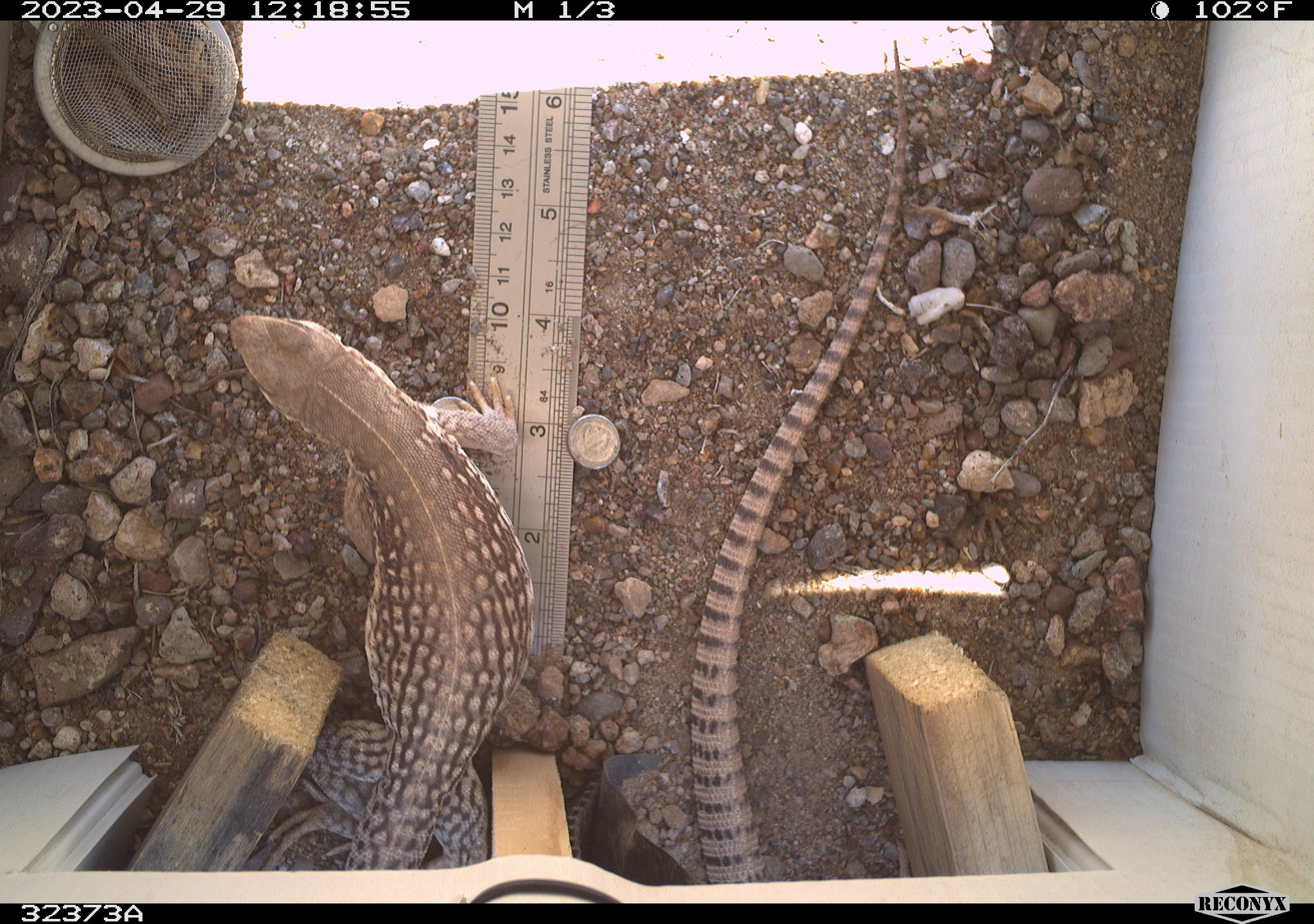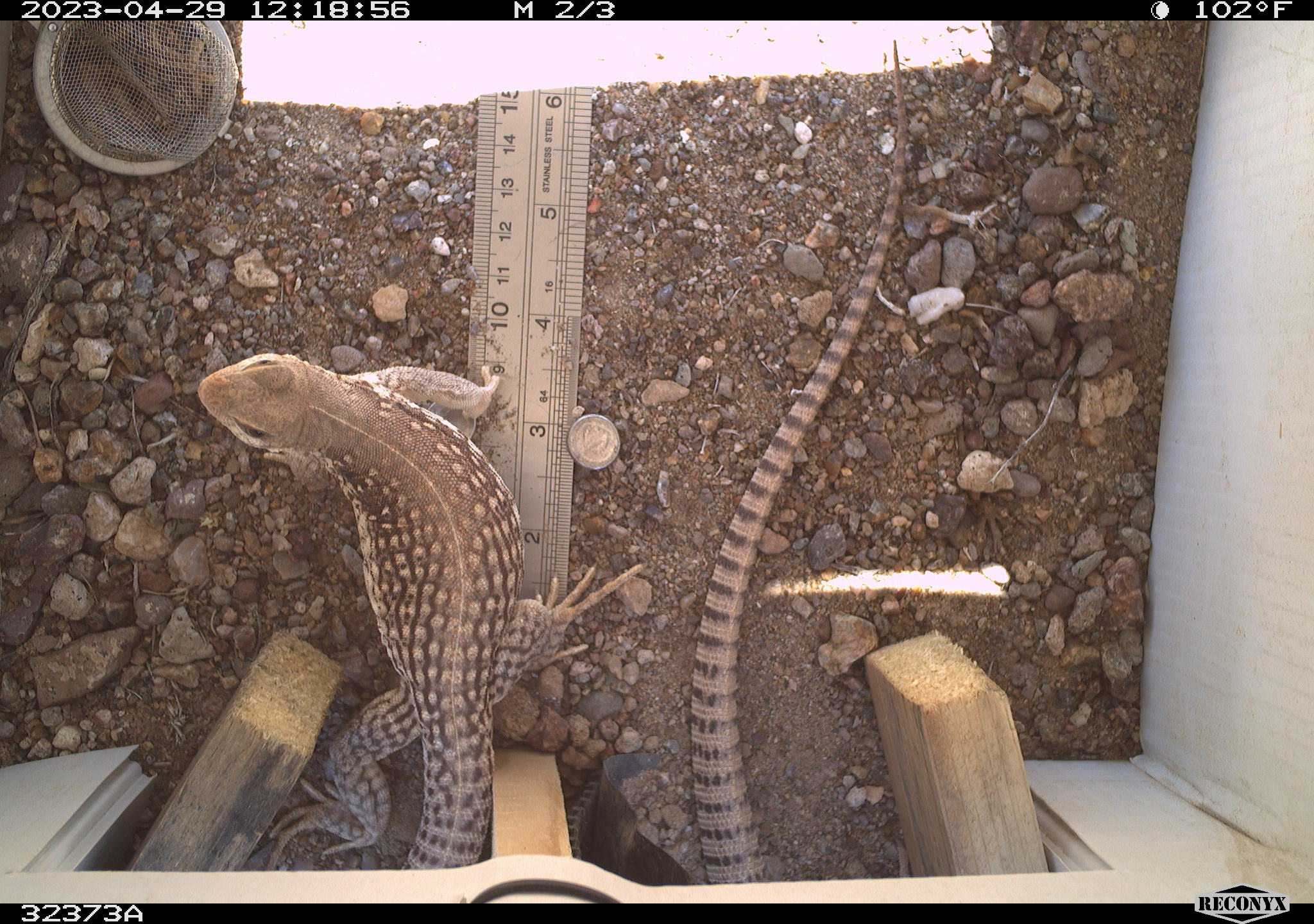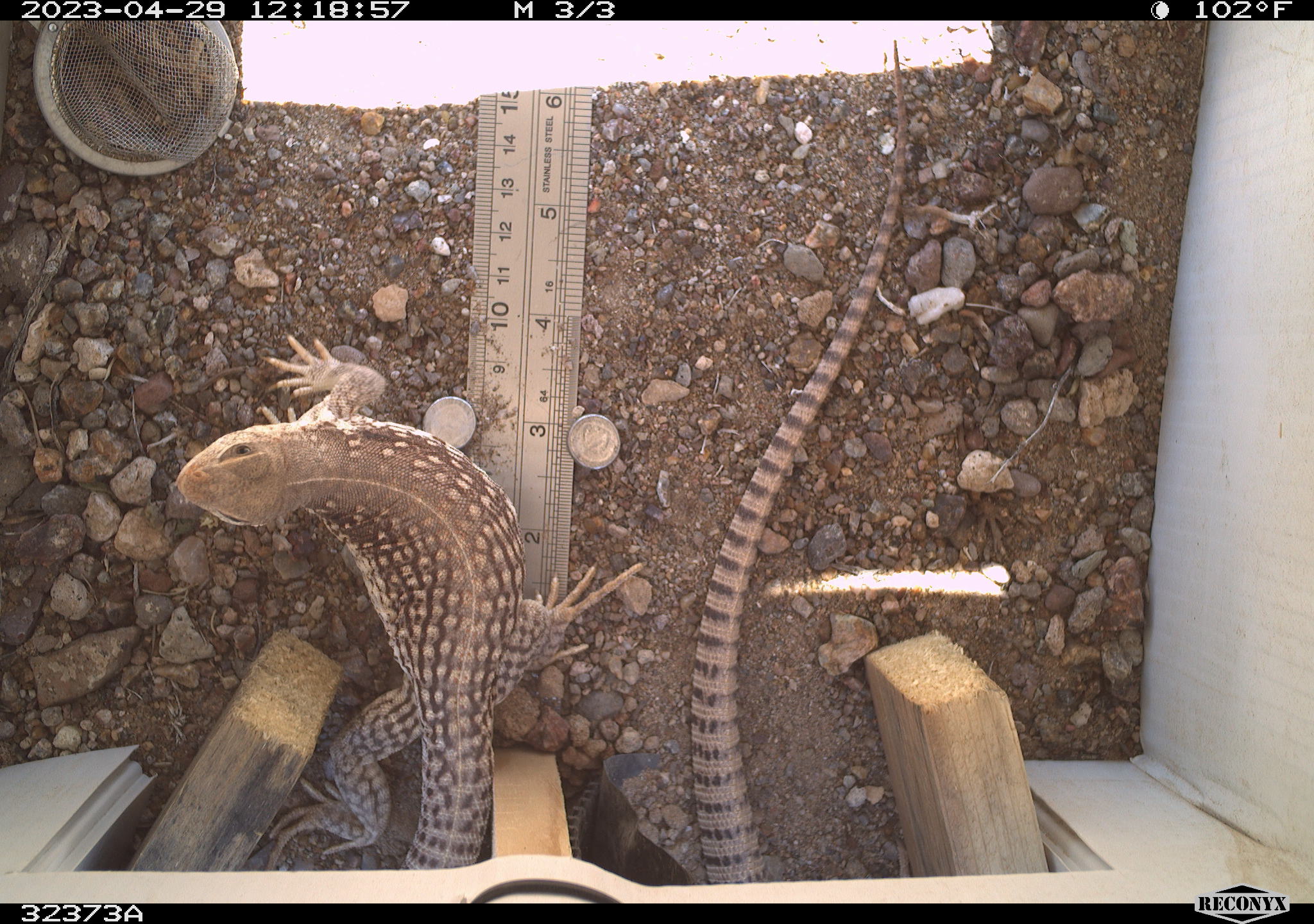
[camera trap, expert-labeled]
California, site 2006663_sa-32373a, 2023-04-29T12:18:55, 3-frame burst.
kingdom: Animalia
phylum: Chordata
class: Reptilia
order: Squamata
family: Iguanidae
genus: Dipsosaurus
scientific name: Dipsosaurus dorsalis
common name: common desert iguana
Common desert iguana (Dipsosaurus dorsalis).